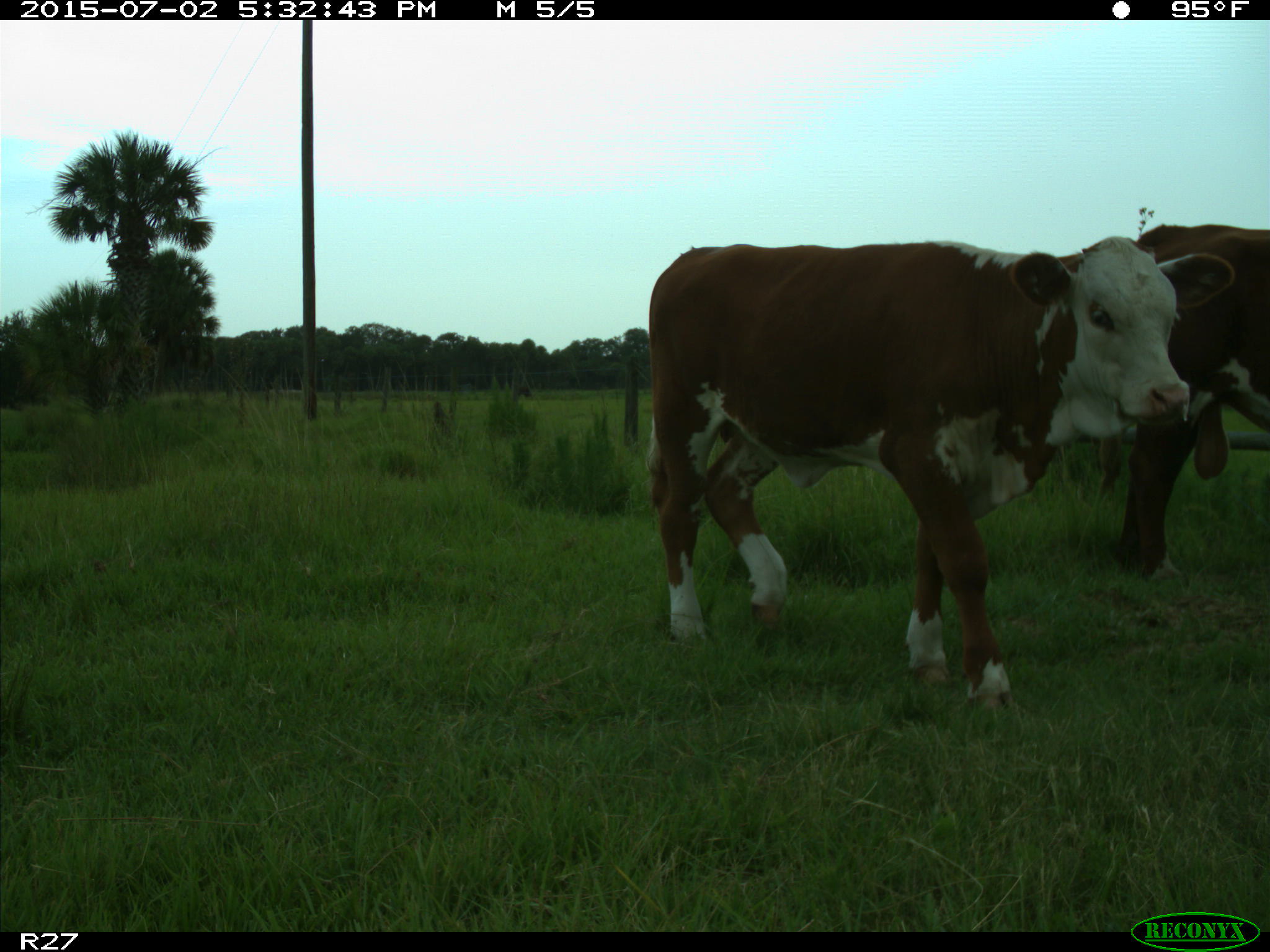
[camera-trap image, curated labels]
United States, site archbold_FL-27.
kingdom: Animalia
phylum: Chordata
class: Mammalia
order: Artiodactyla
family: Bovidae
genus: Bos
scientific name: Bos taurus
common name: domestic cow